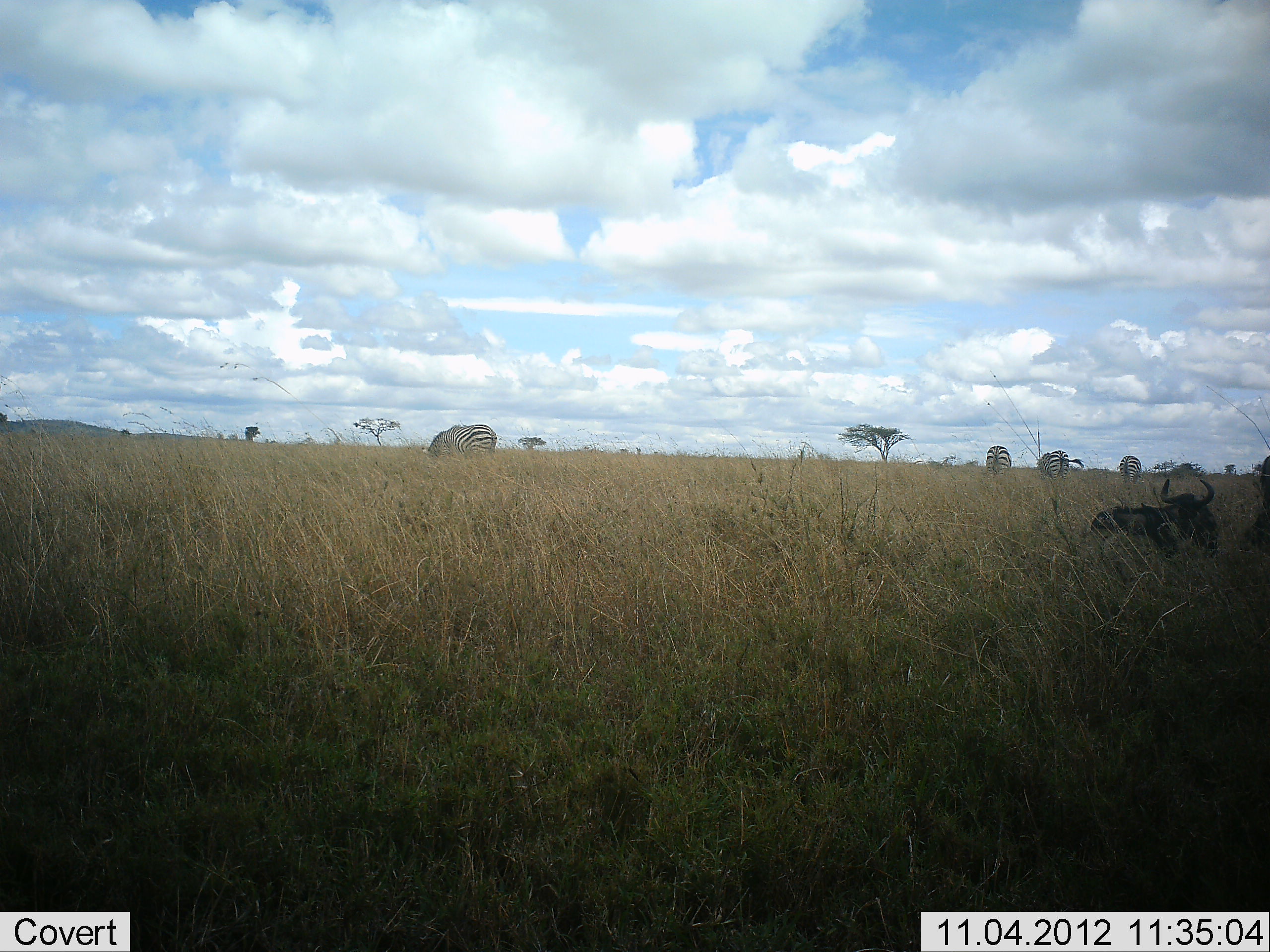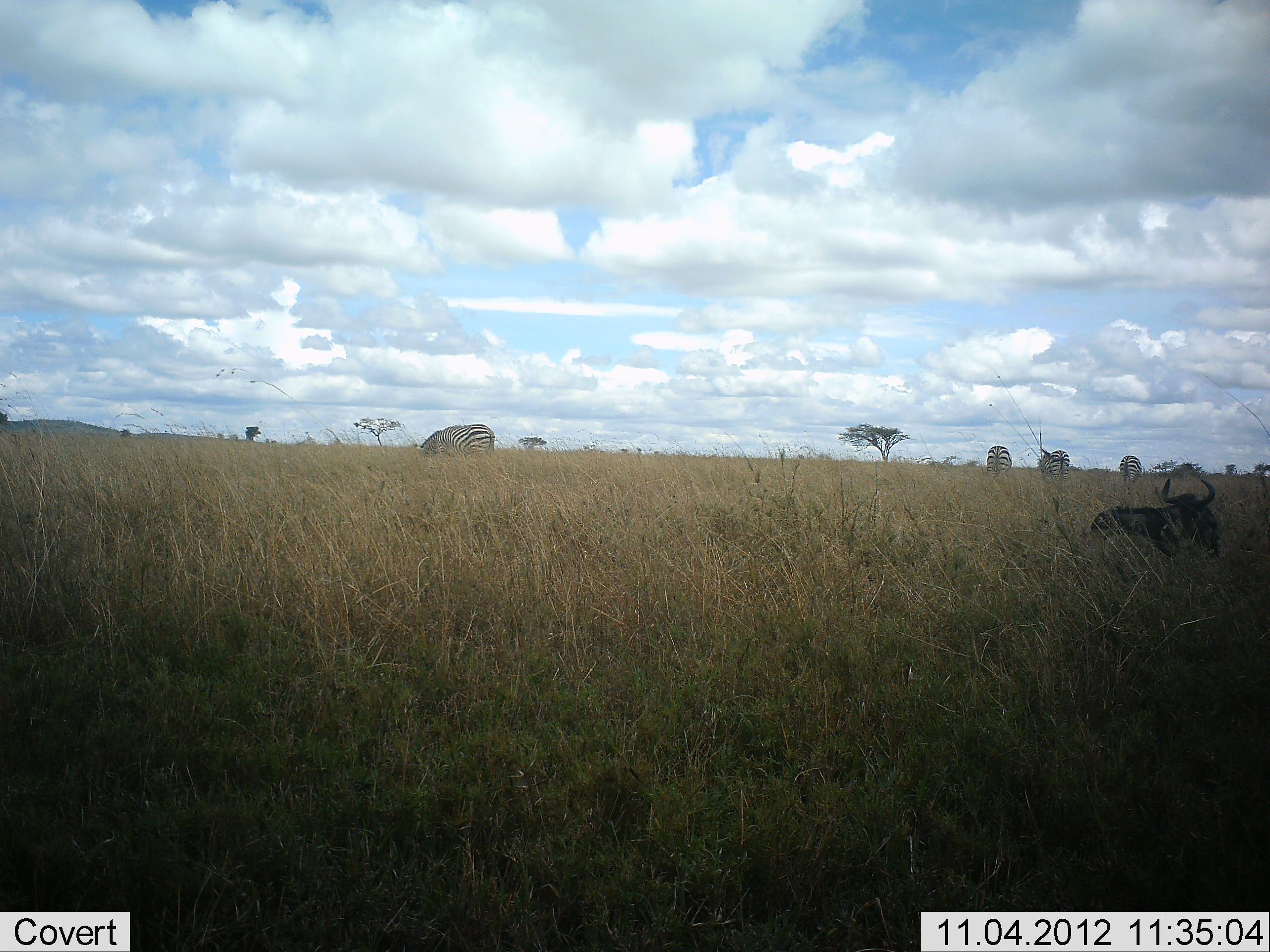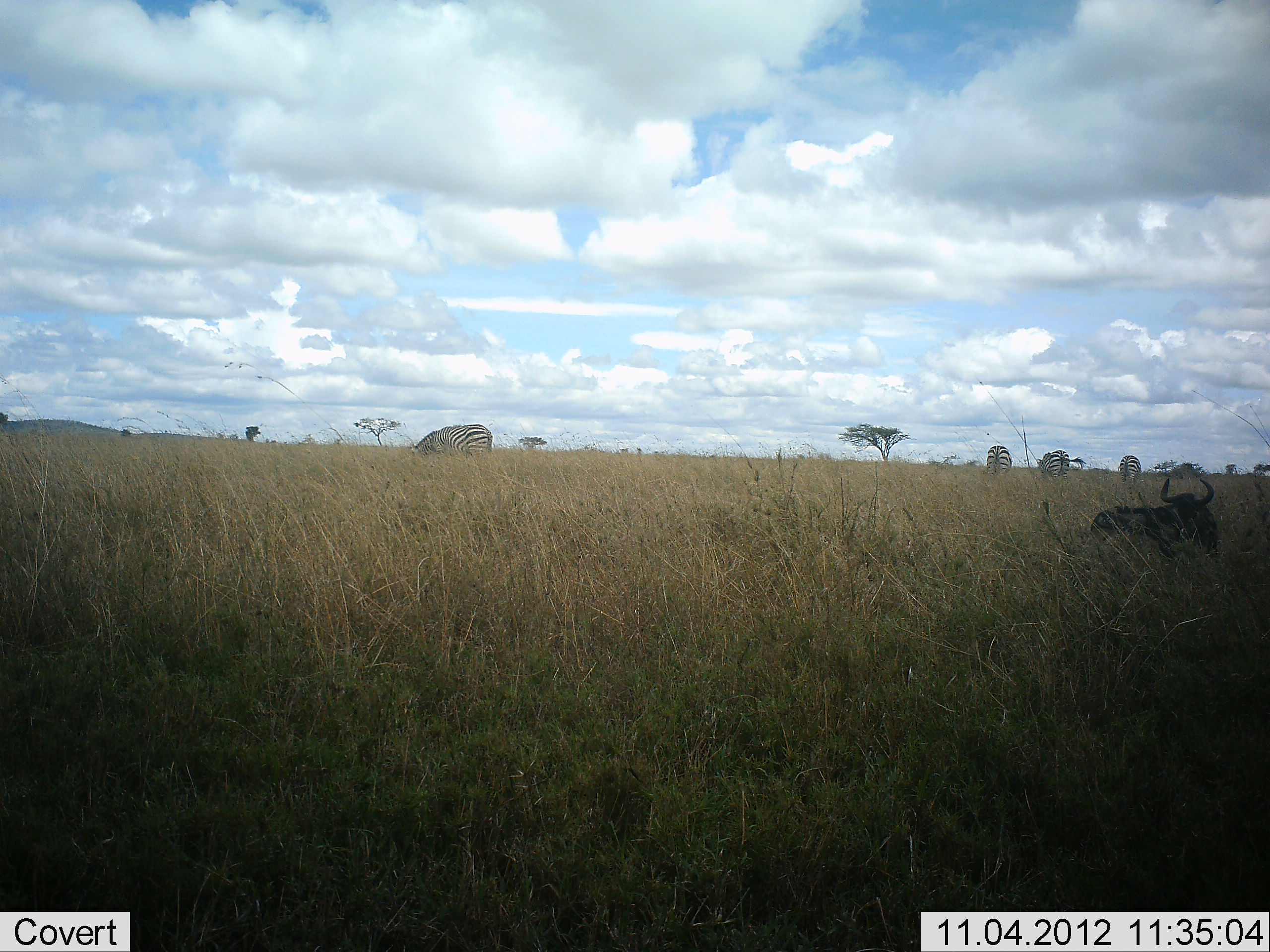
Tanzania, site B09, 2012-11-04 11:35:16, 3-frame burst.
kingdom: Animalia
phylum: Chordata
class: Mammalia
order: Artiodactyla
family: Bovidae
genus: Connochaetes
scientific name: Connochaetes taurinus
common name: blue wildebeest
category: wildebeest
Wildebeest (blue wildebeest) (Connochaetes taurinus), count 1. Behavior (volunteer vote fractions): standing 30%, resting 80%, moving 10%, interacting 0%. Young present (vote fraction): 0%. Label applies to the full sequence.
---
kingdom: Animalia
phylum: Chordata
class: Mammalia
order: Perissodactyla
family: Equidae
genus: Equus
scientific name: Equus quagga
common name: plains zebra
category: zebra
Zebra (plains zebra) (Equus quagga), count 4. Behavior (volunteer vote fractions): standing 8%, resting 0%, moving 0%, interacting 0%. Young present (vote fraction): 0%. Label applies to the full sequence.